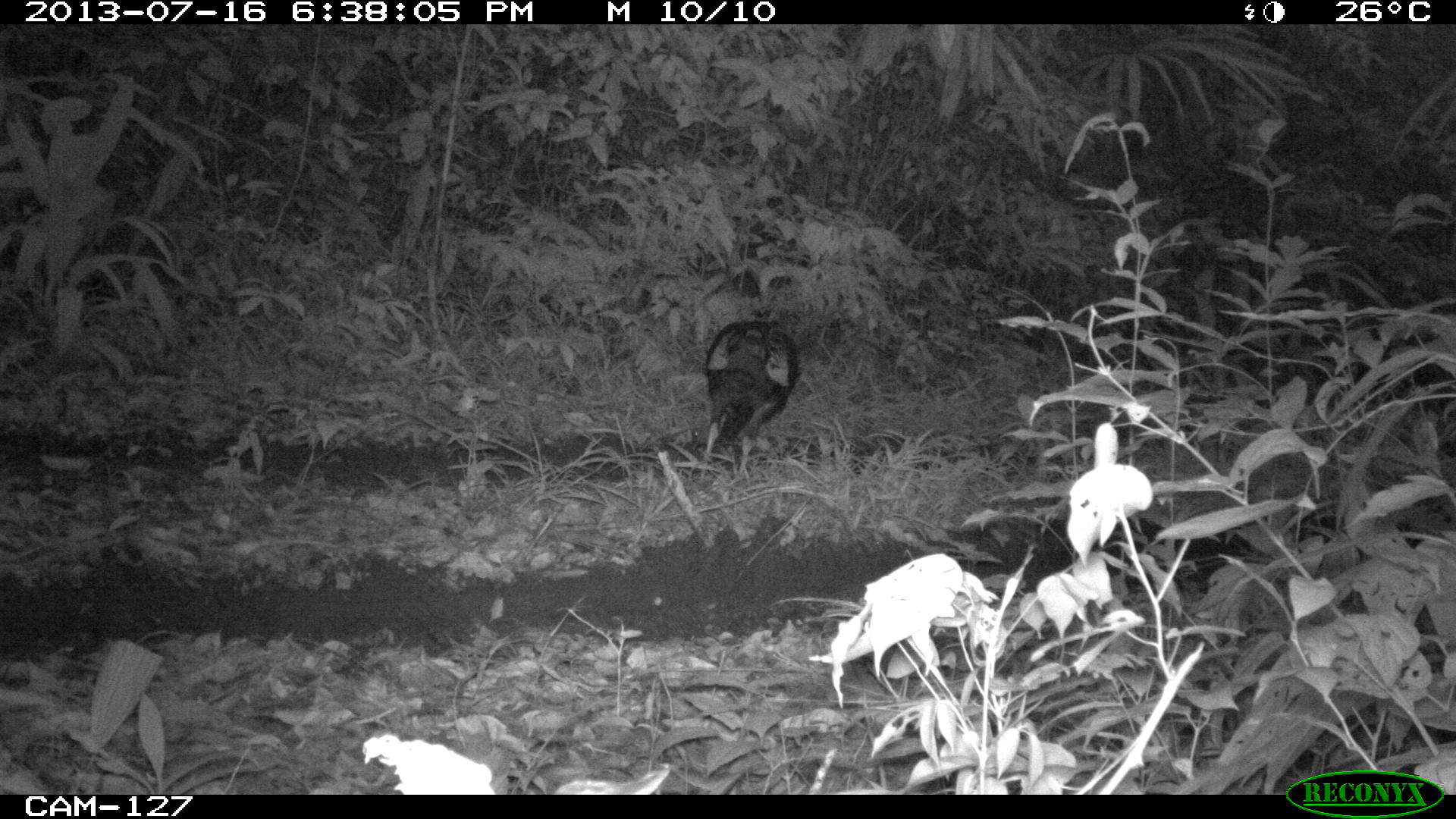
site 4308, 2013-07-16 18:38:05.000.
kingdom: Animalia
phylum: Chordata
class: Aves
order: Galliformes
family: Phasianidae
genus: Meleagris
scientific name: Meleagris ocellata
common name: ocellated turkey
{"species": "Meleagris ocellata (ocellated turkey)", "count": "1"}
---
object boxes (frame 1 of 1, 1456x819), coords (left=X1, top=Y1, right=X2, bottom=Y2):
meleagris ocellata: (left=695, top=317, right=803, bottom=481)